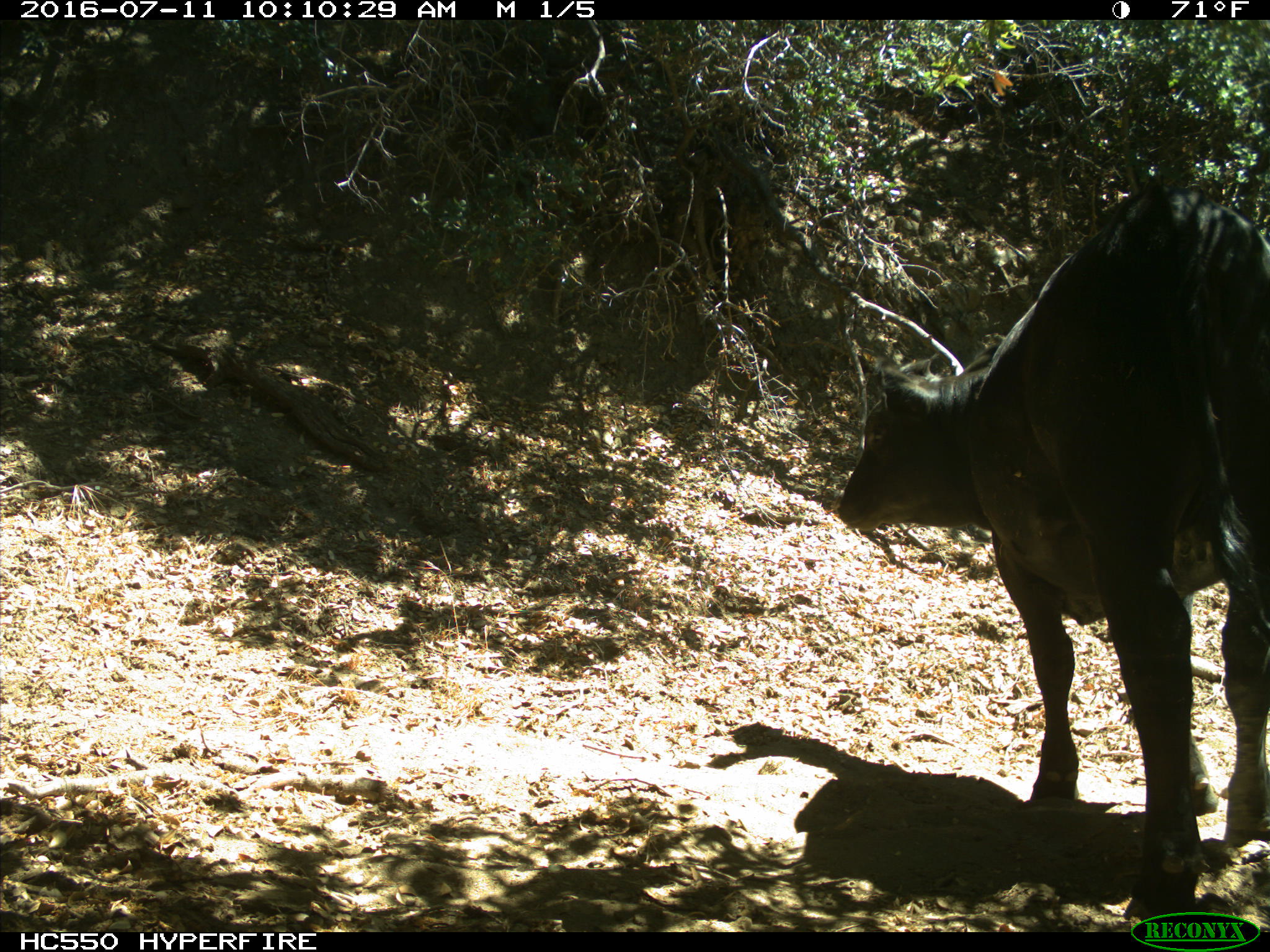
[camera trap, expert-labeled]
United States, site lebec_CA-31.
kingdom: Animalia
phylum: Chordata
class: Mammalia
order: Artiodactyla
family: Bovidae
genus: Bos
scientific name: Bos taurus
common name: domestic cow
Bos taurus (domestic cow).